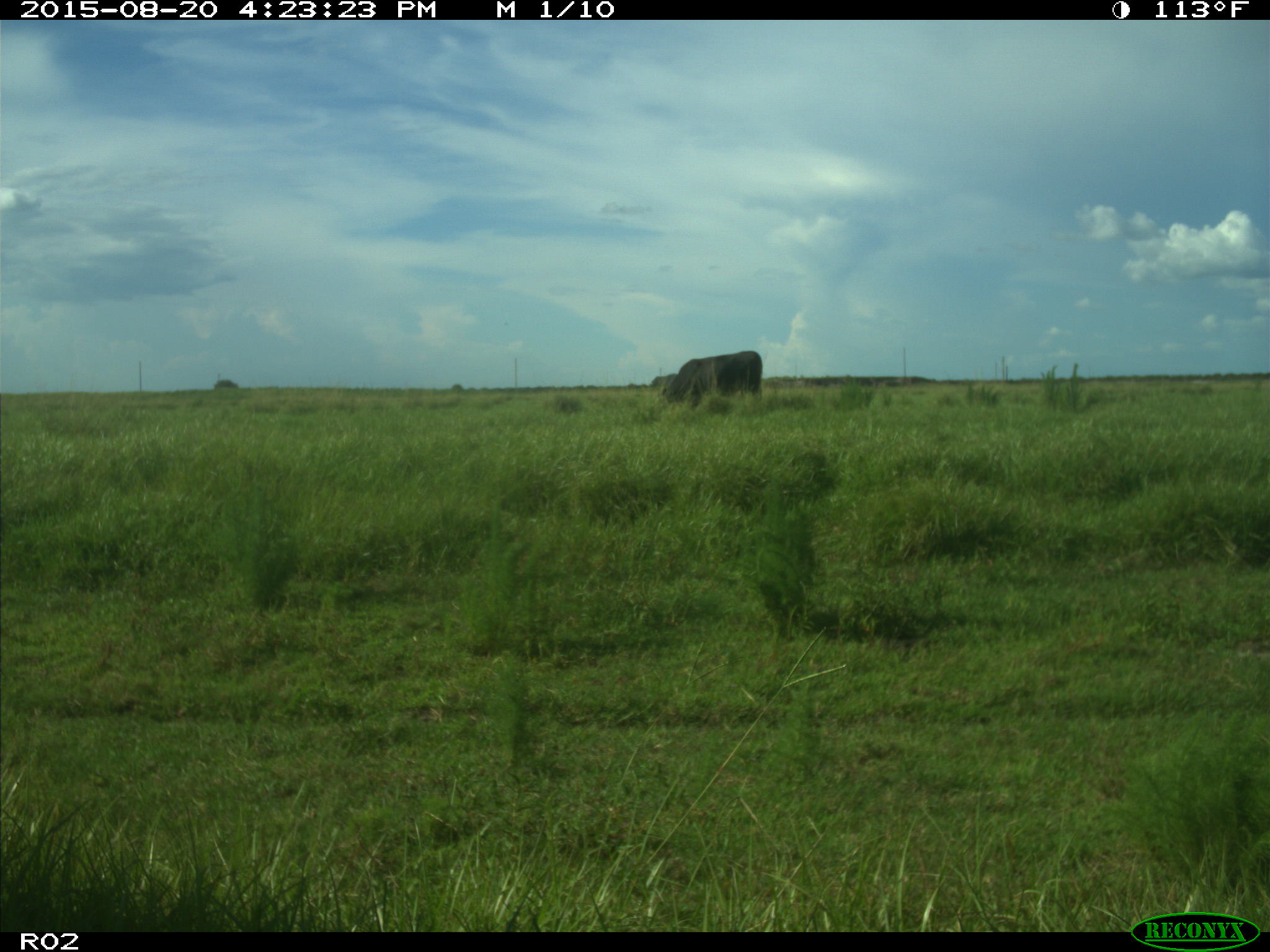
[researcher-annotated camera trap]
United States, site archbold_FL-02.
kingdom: Animalia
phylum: Chordata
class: Mammalia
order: Artiodactyla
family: Bovidae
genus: Bos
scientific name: Bos taurus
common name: domestic cow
Bos taurus (domestic cow).